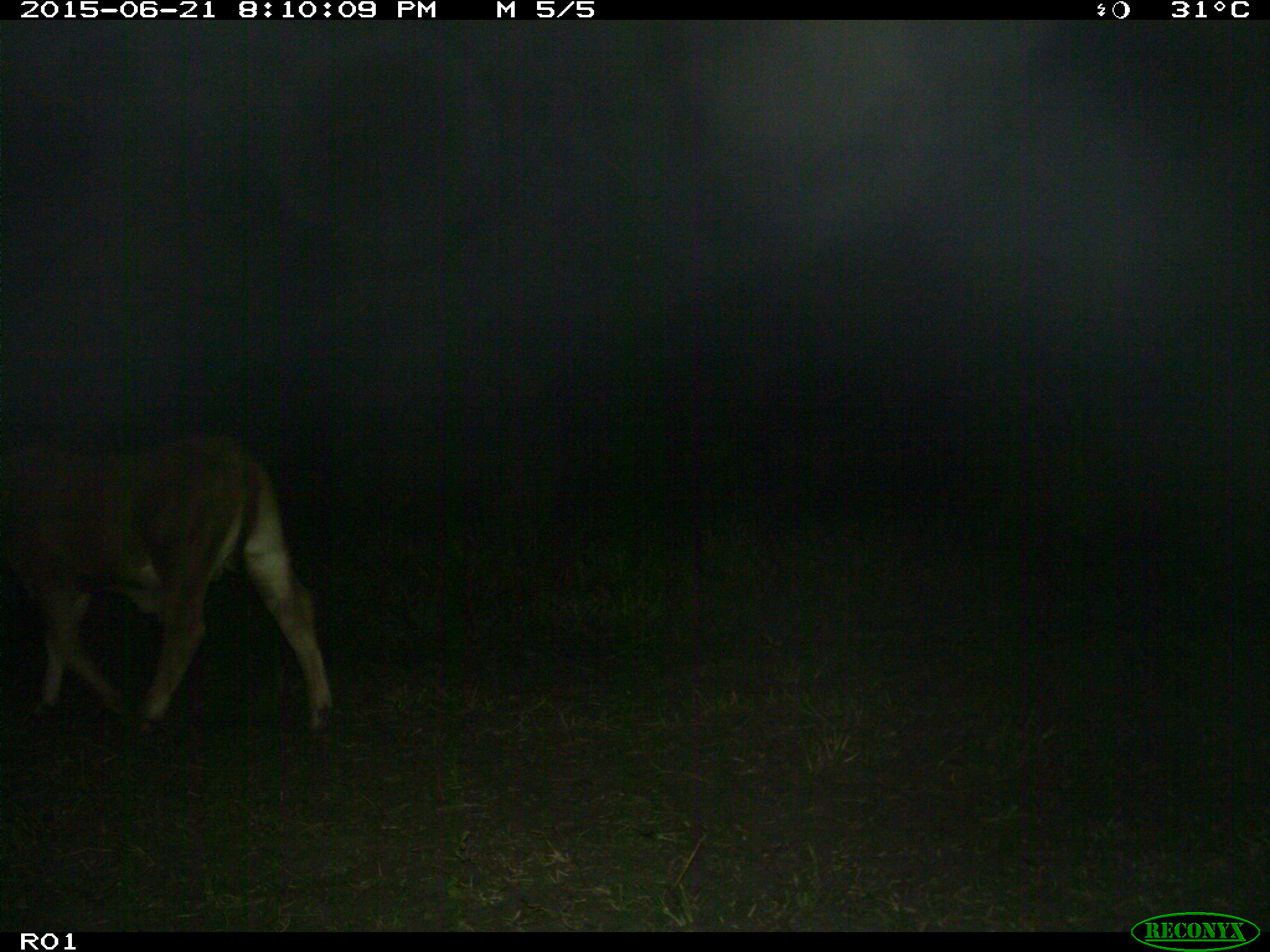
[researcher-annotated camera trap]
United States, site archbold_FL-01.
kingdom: Animalia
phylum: Chordata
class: Mammalia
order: Artiodactyla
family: Bovidae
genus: Bos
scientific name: Bos taurus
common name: domestic cow